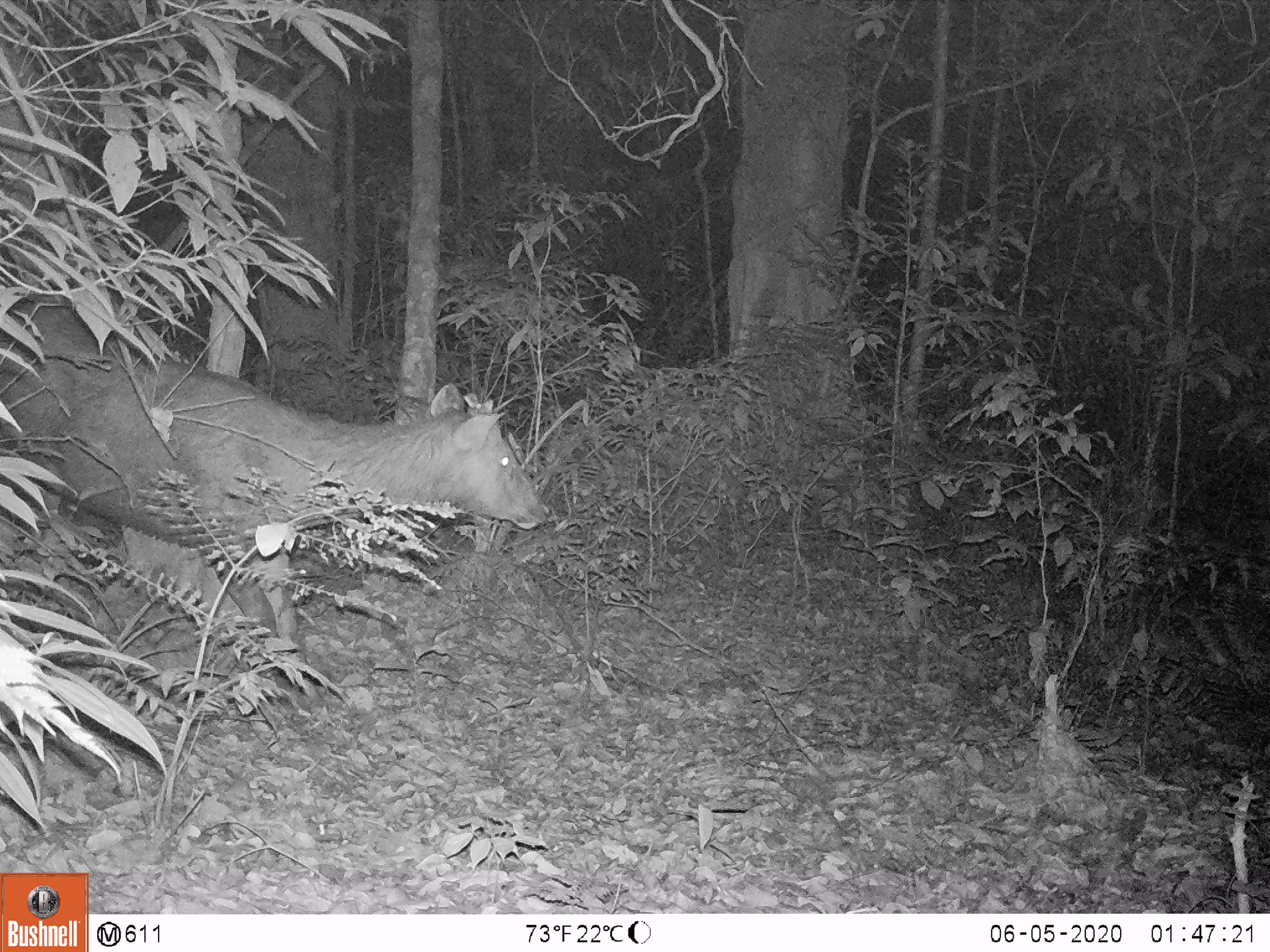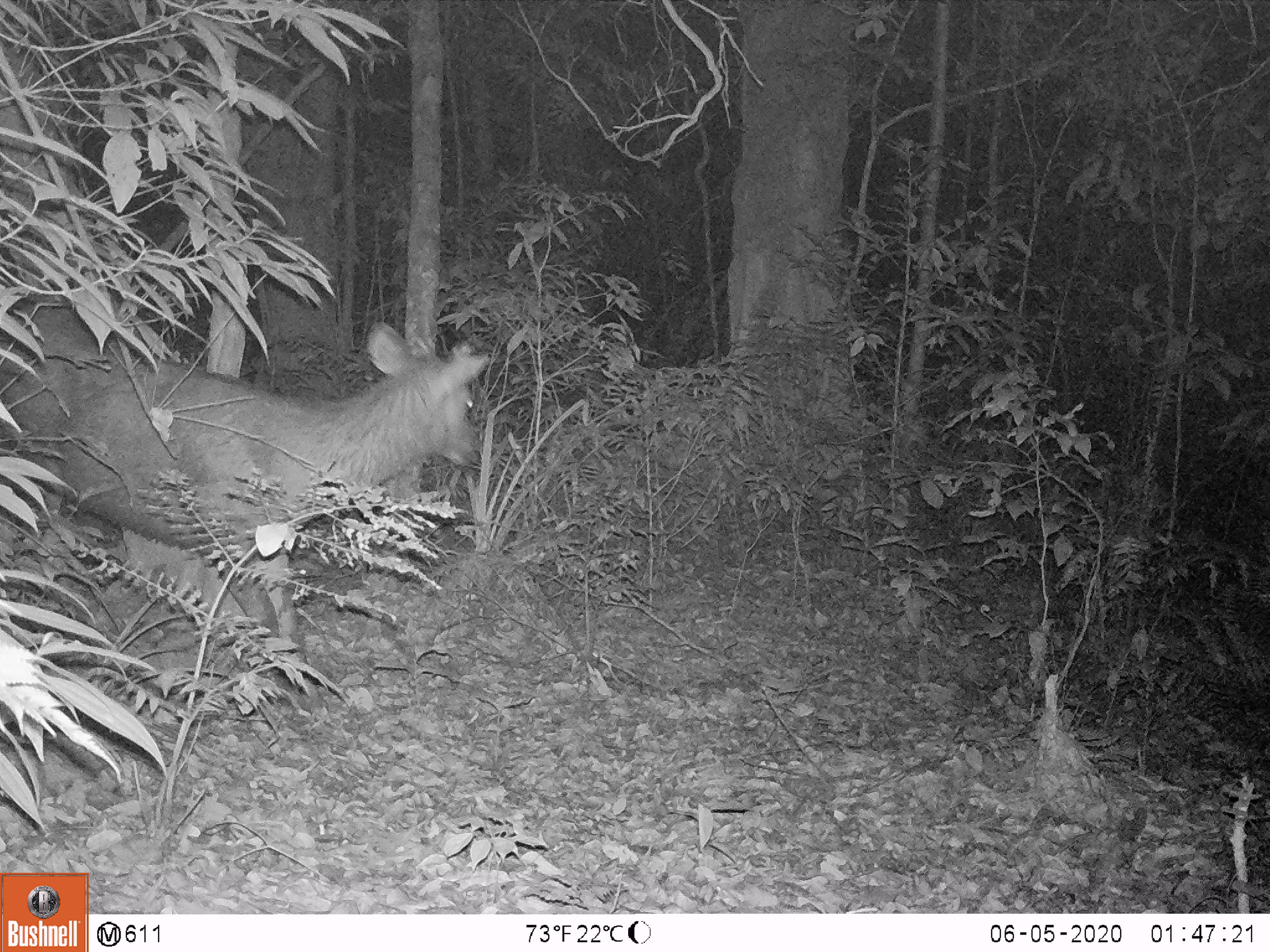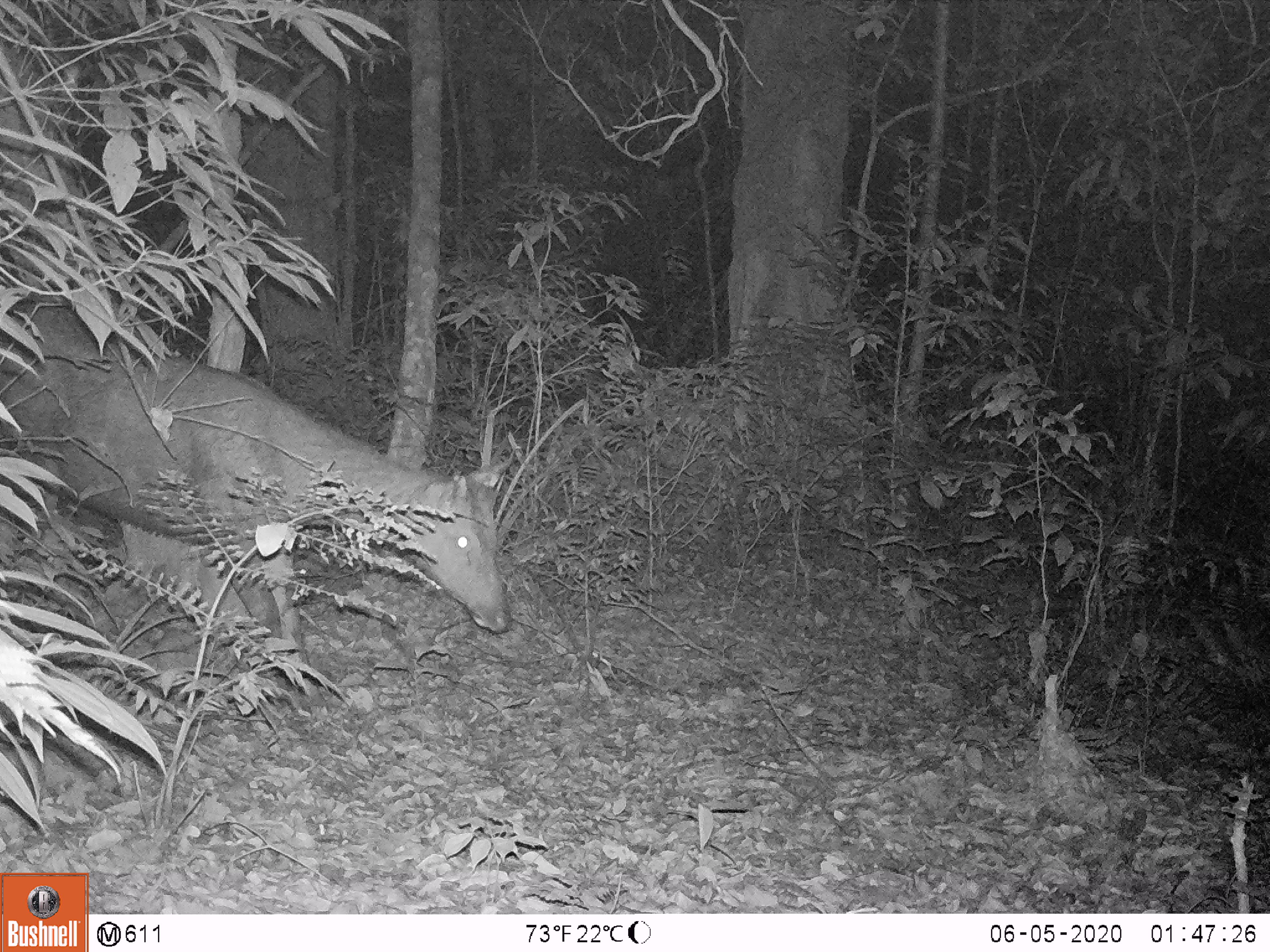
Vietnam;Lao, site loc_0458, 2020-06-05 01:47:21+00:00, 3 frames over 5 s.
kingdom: Animalia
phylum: Chordata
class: Mammalia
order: Artiodactyla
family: Cervidae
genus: Rusa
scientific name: Rusa unicolor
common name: sambar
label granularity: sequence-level